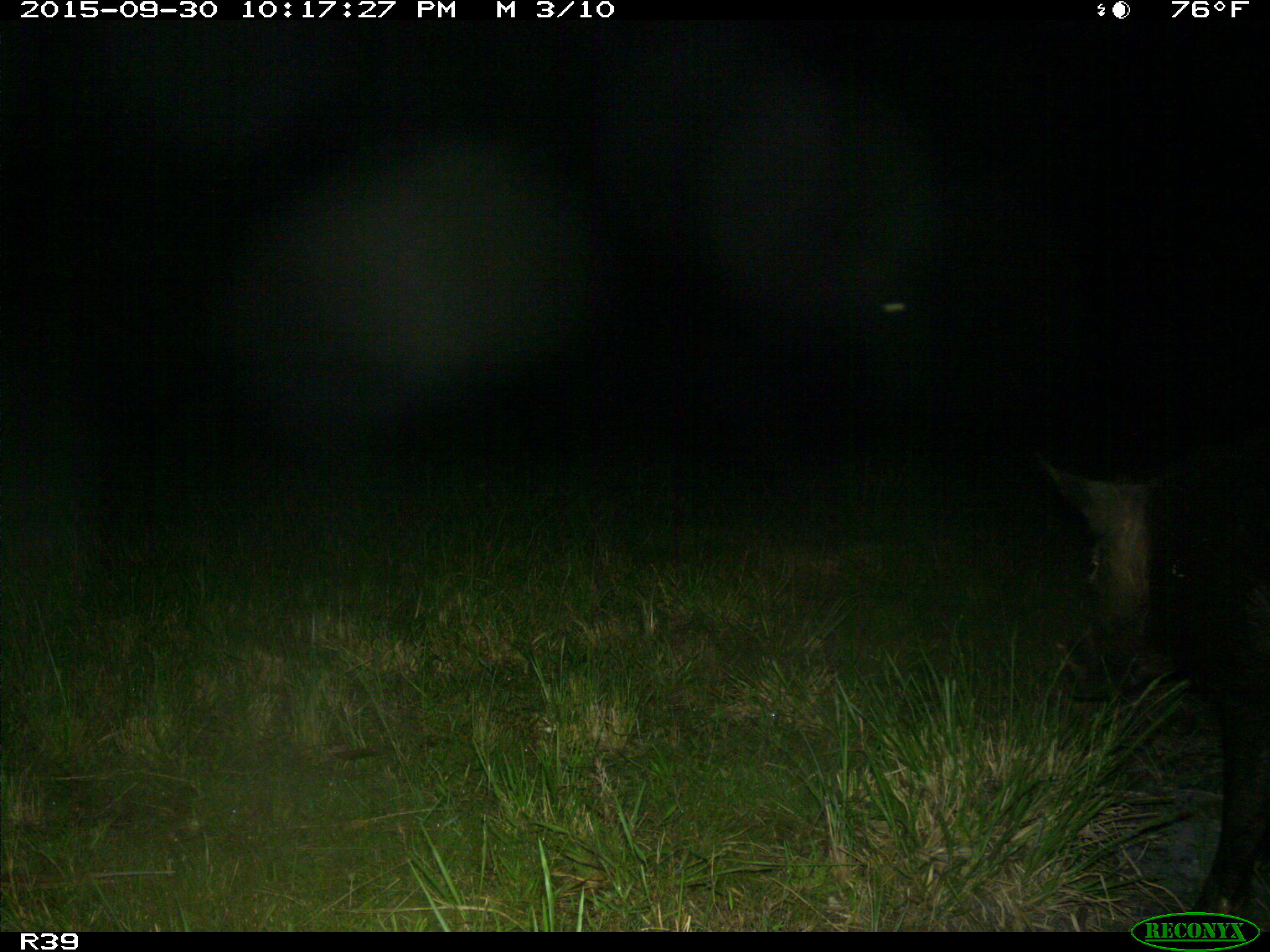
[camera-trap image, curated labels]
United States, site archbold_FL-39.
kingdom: Animalia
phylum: Chordata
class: Mammalia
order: Artiodactyla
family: Suidae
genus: Sus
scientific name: Sus scrofa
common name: wild boar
Sus scrofa (wild boar).